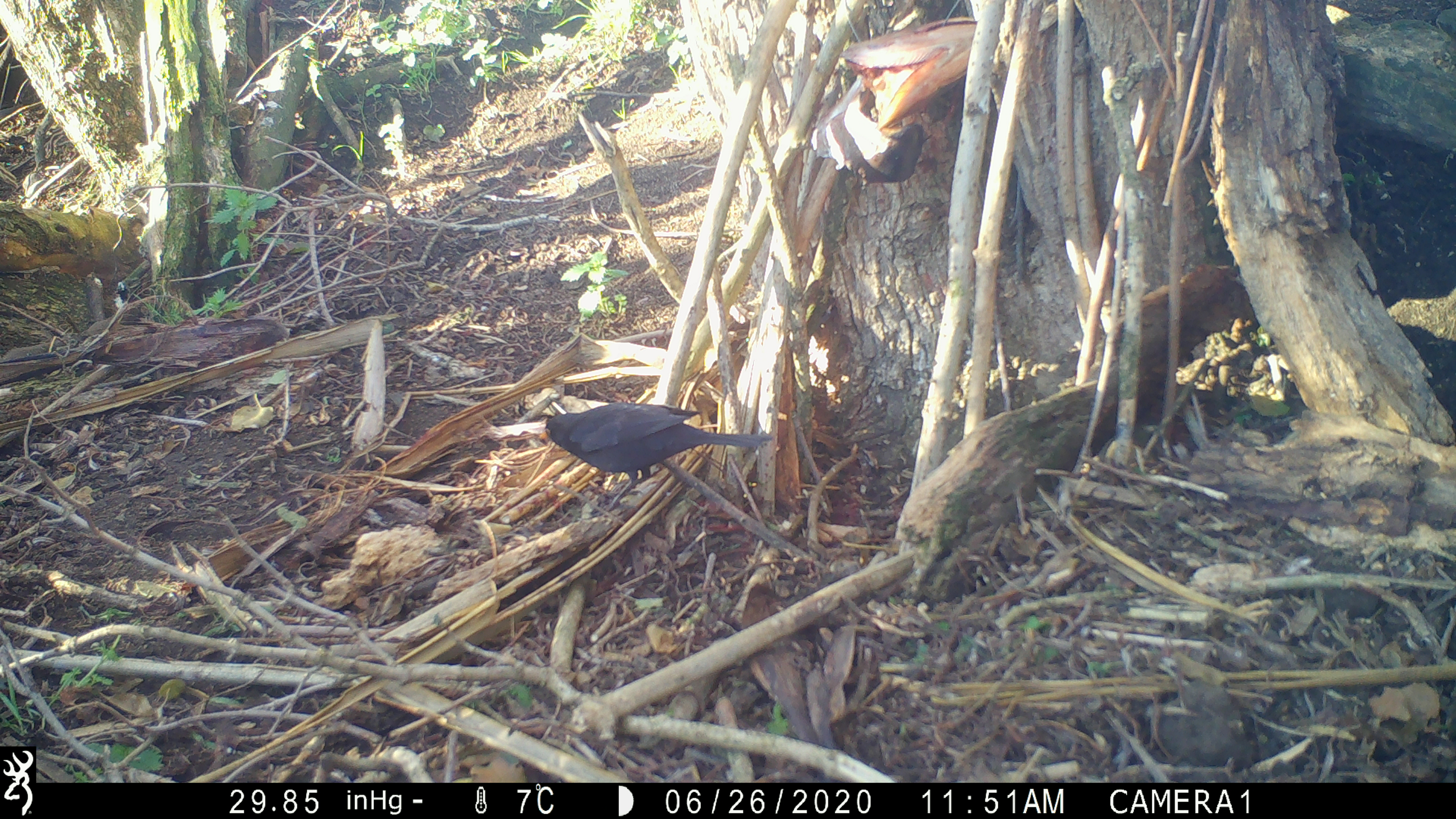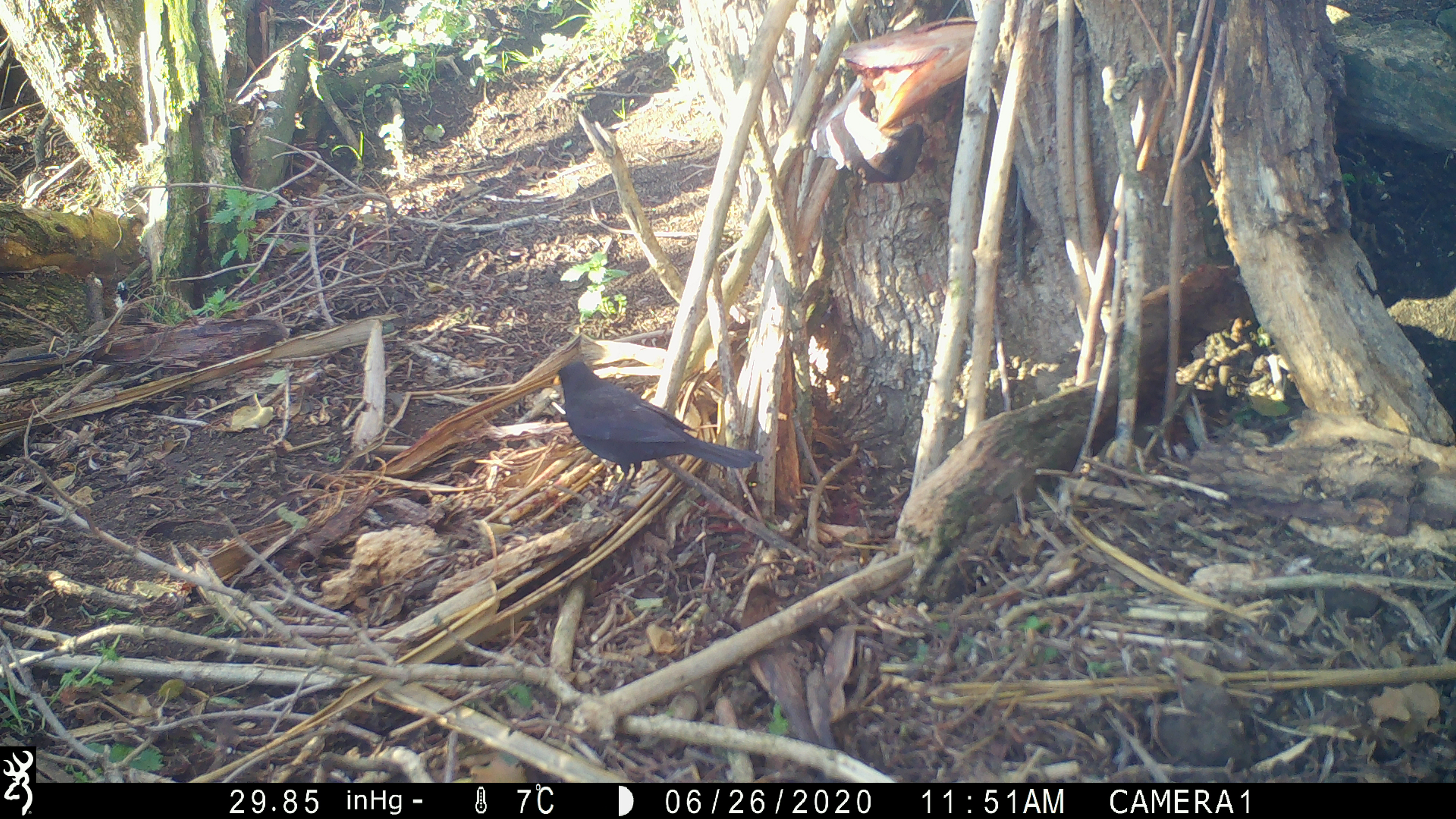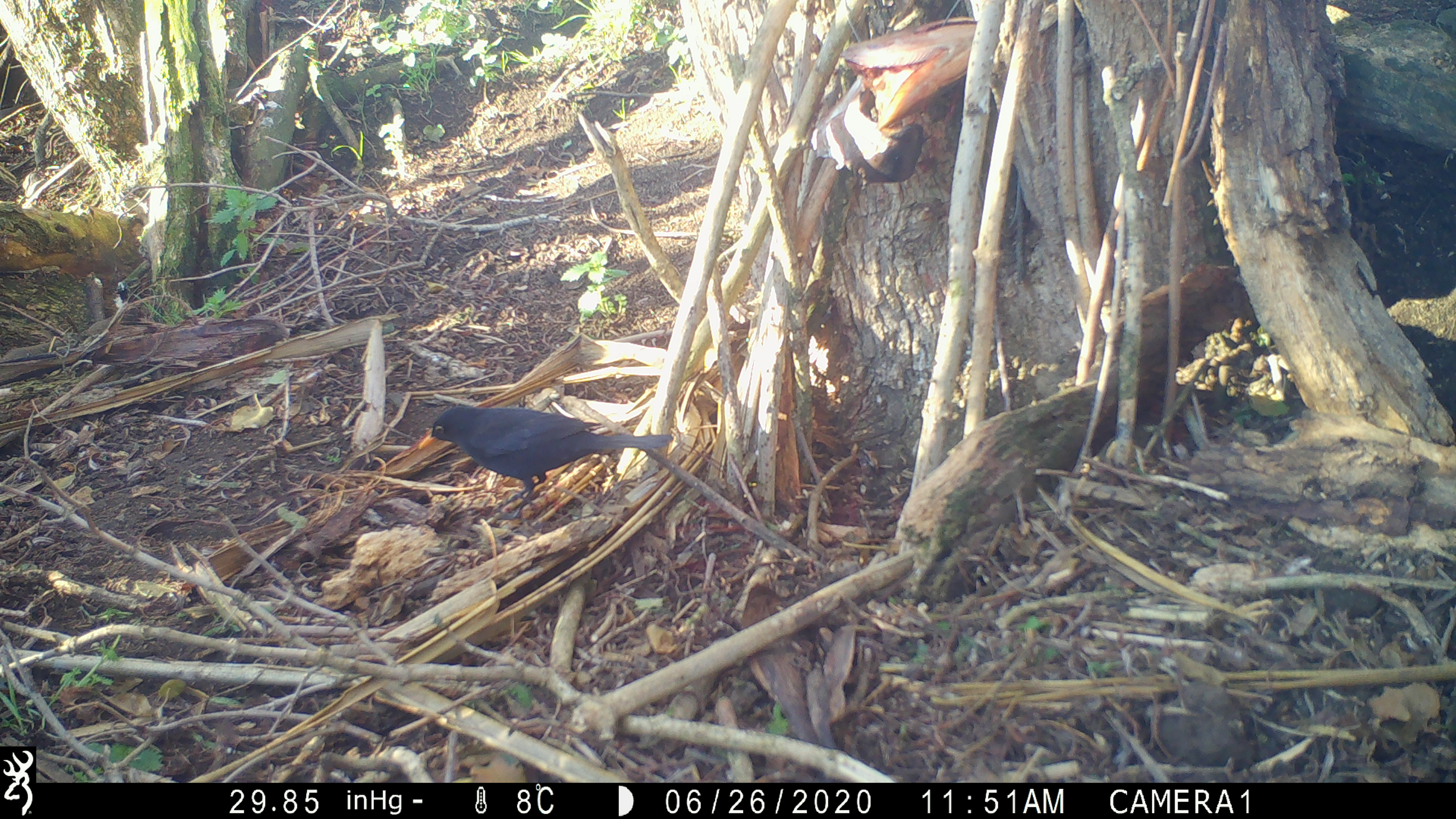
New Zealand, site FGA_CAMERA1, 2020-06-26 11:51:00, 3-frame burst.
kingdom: Animalia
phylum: Chordata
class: Aves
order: Passeriformes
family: Turdidae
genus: Turdus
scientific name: Turdus merula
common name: eurasian blackbird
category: blackbird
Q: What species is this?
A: Blackbird (eurasian blackbird) (Turdus merula).